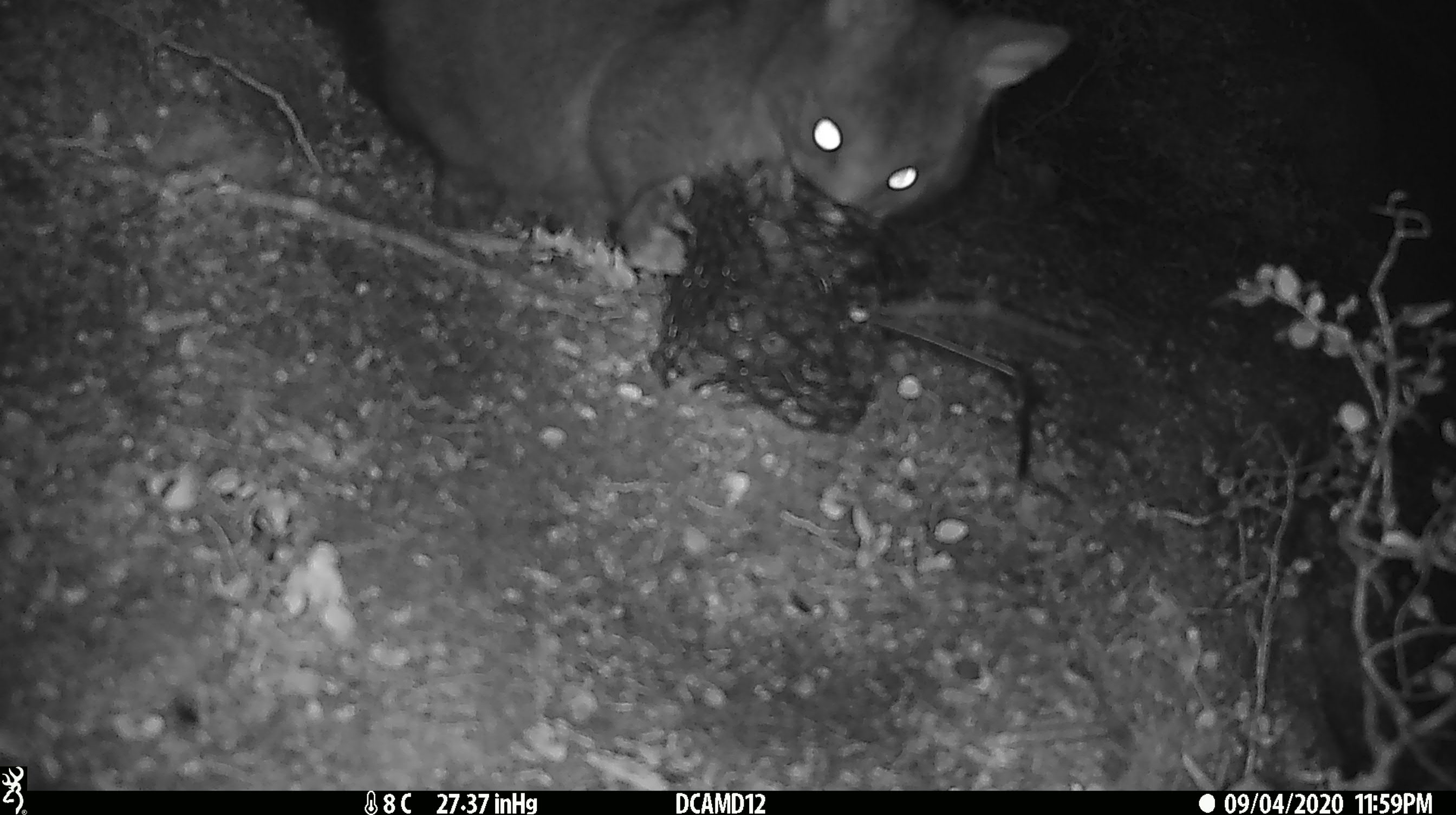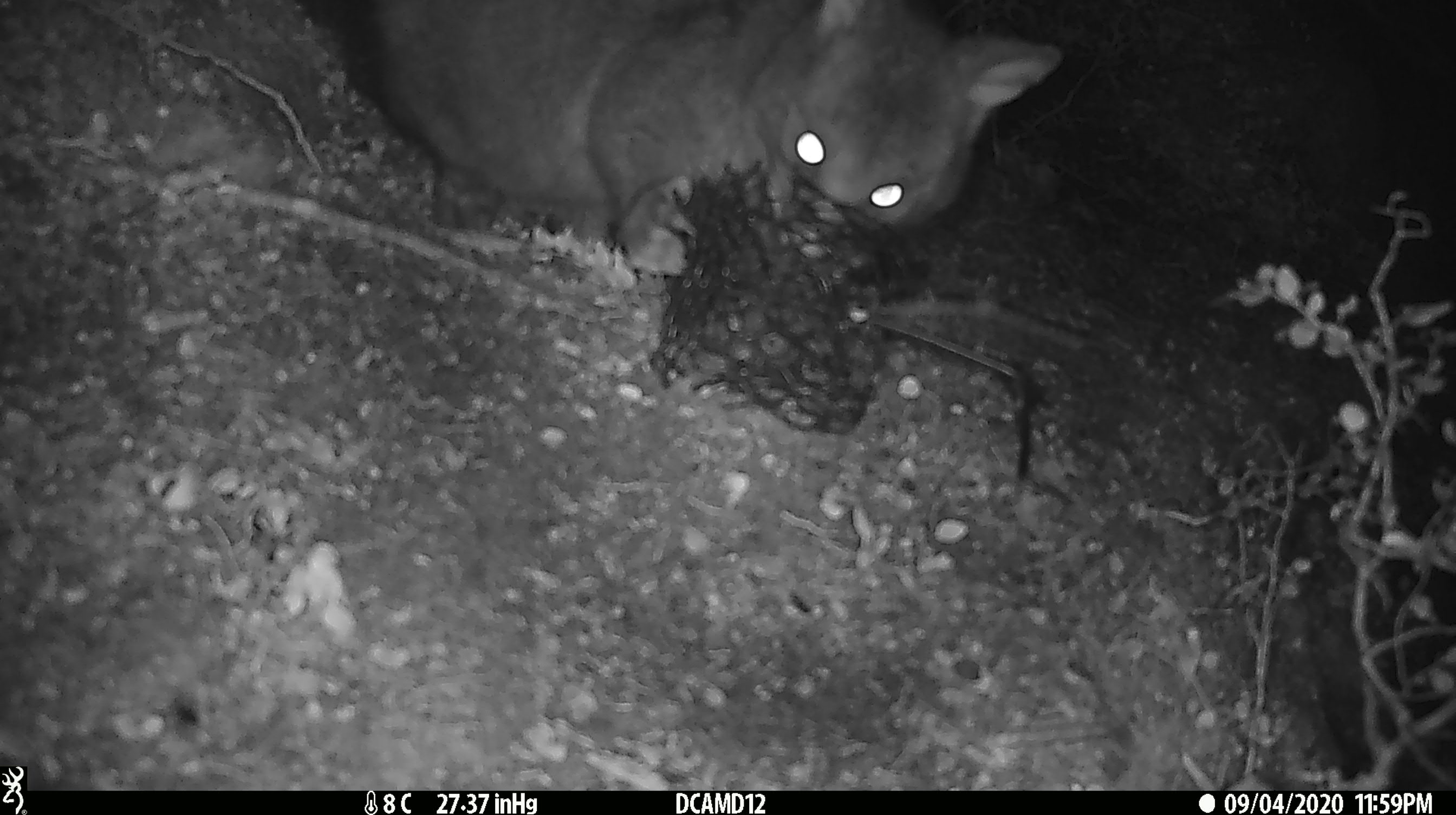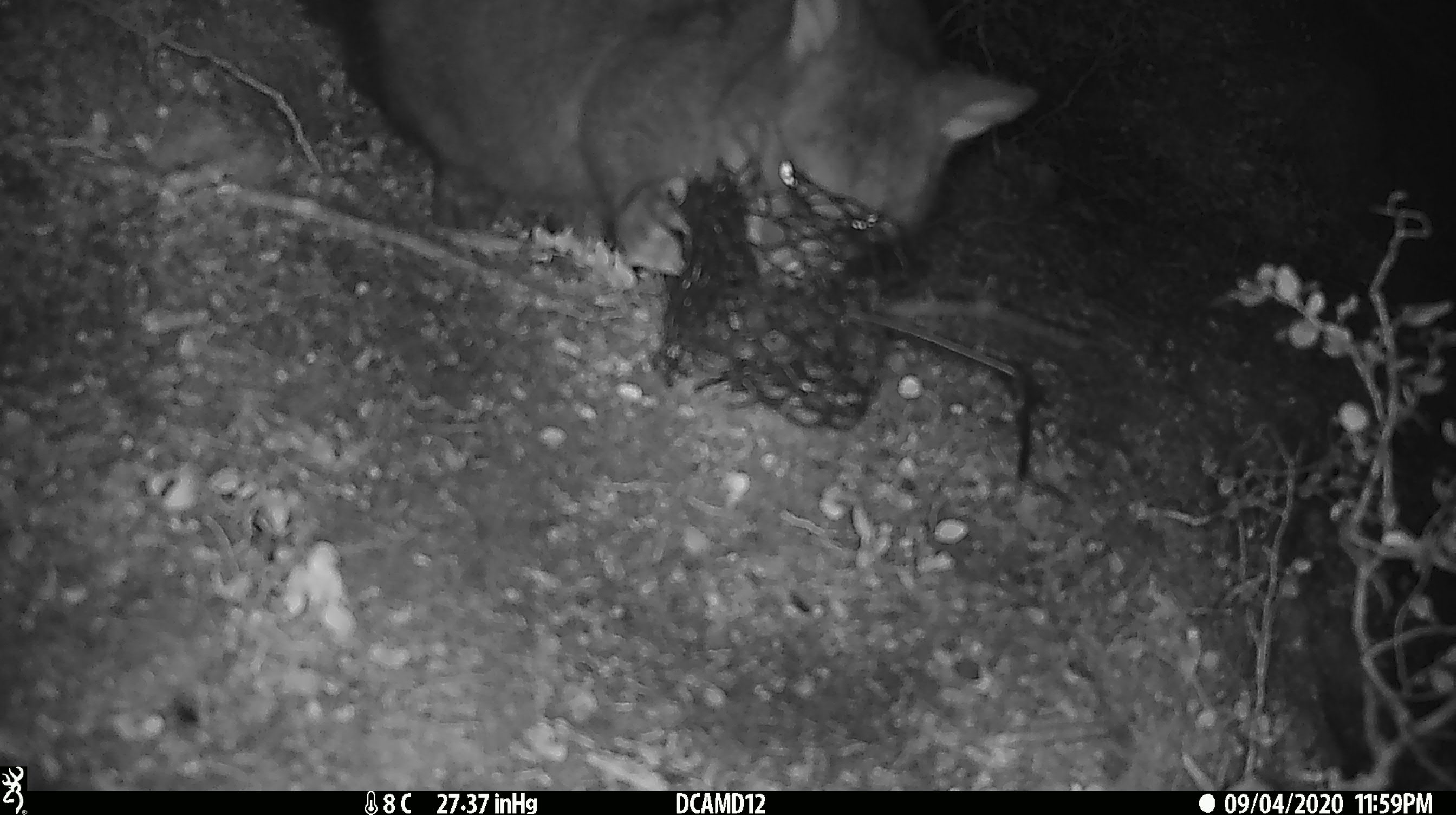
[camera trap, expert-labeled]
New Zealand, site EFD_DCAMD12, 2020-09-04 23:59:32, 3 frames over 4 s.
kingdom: Animalia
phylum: Chordata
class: Mammalia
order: Diprotodontia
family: Phalangeridae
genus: Trichosurus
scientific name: Trichosurus vulpecula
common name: common brushtail possum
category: possum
Possum (common brushtail possum) (Trichosurus vulpecula).